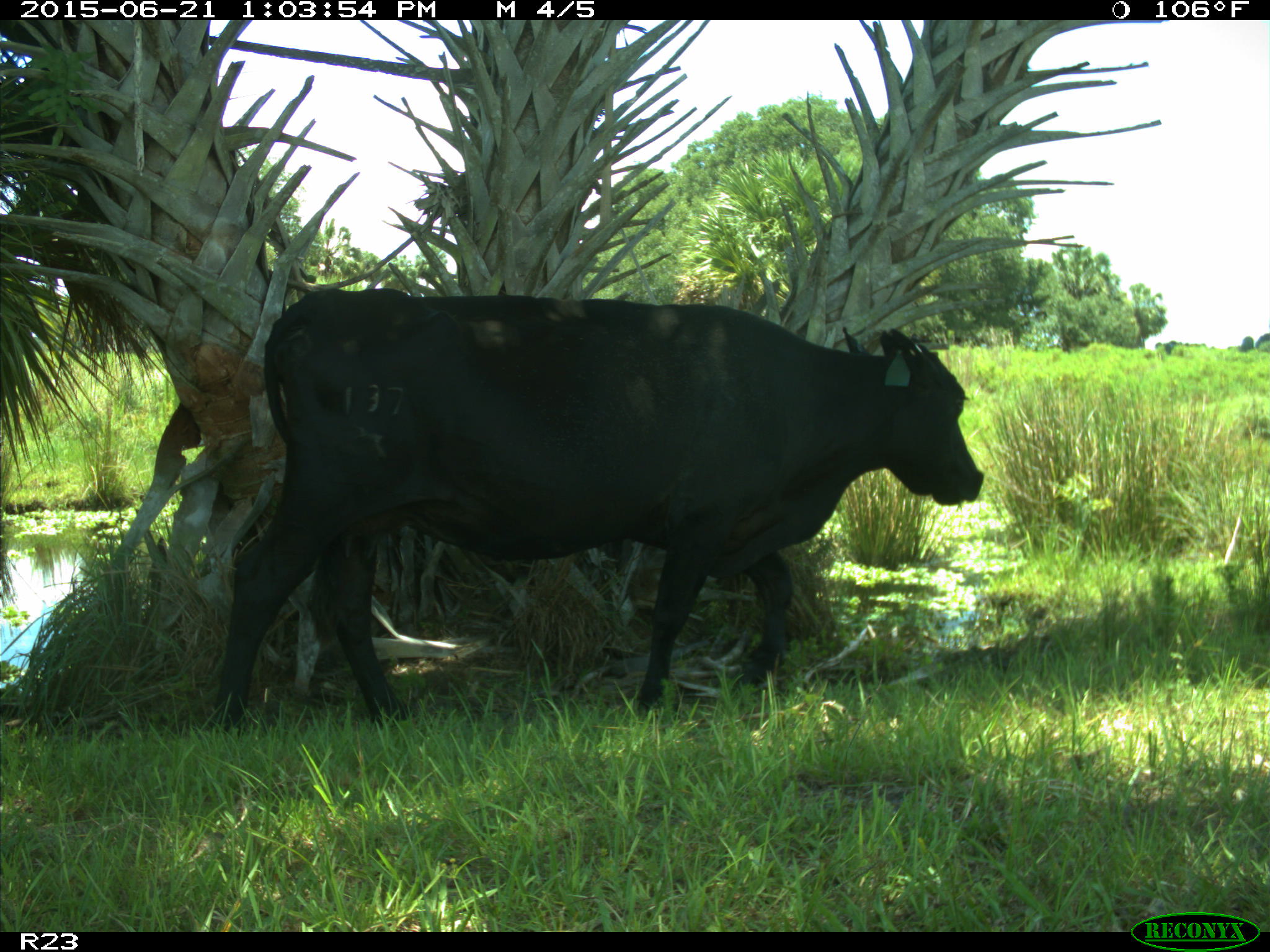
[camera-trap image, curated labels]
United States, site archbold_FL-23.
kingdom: Animalia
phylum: Chordata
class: Mammalia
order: Artiodactyla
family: Bovidae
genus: Bos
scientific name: Bos taurus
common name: domestic cow